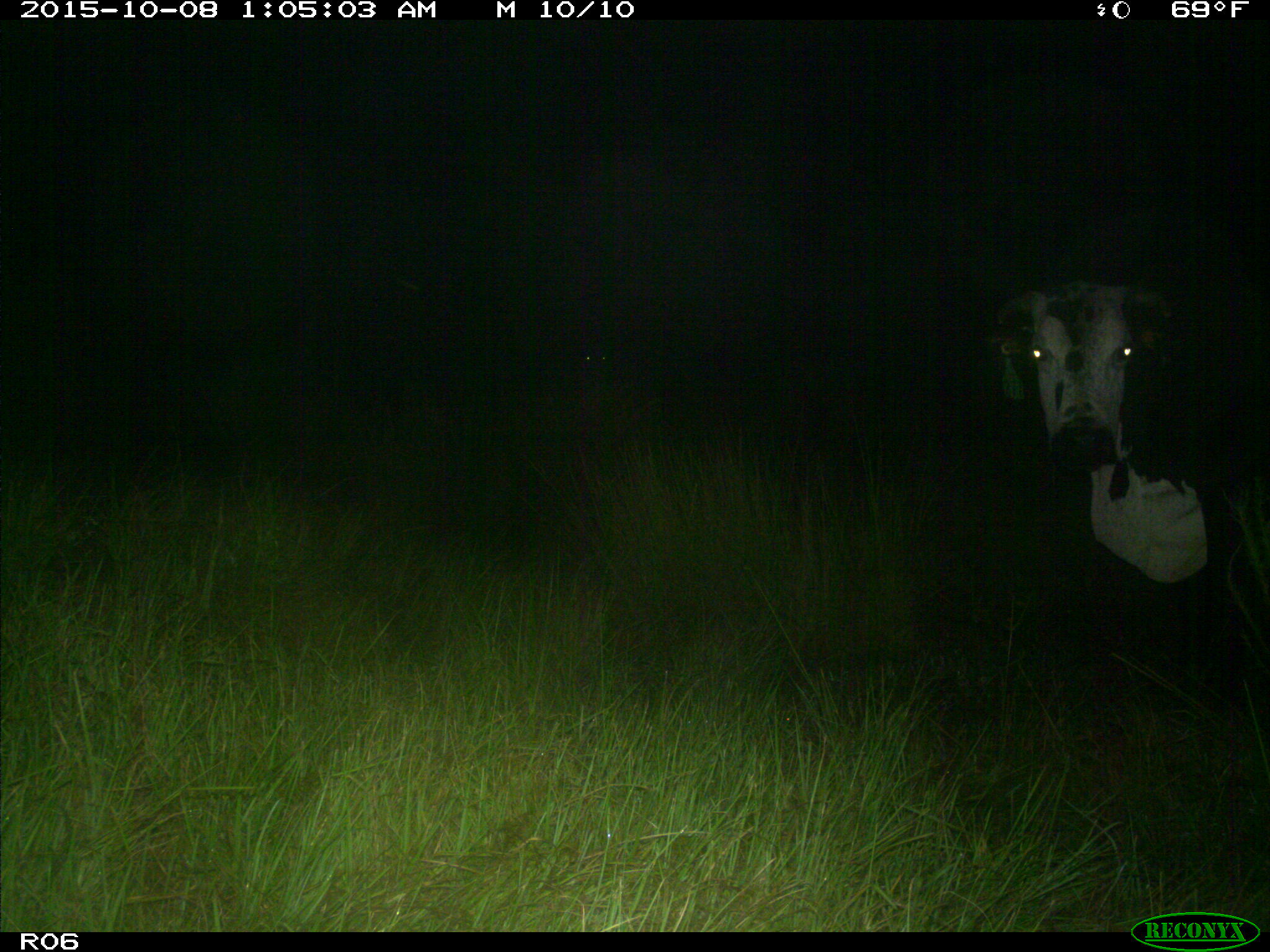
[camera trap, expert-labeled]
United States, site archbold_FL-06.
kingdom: Animalia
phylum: Chordata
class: Mammalia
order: Artiodactyla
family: Bovidae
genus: Bos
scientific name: Bos taurus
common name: domestic cow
Bos taurus (domestic cow).